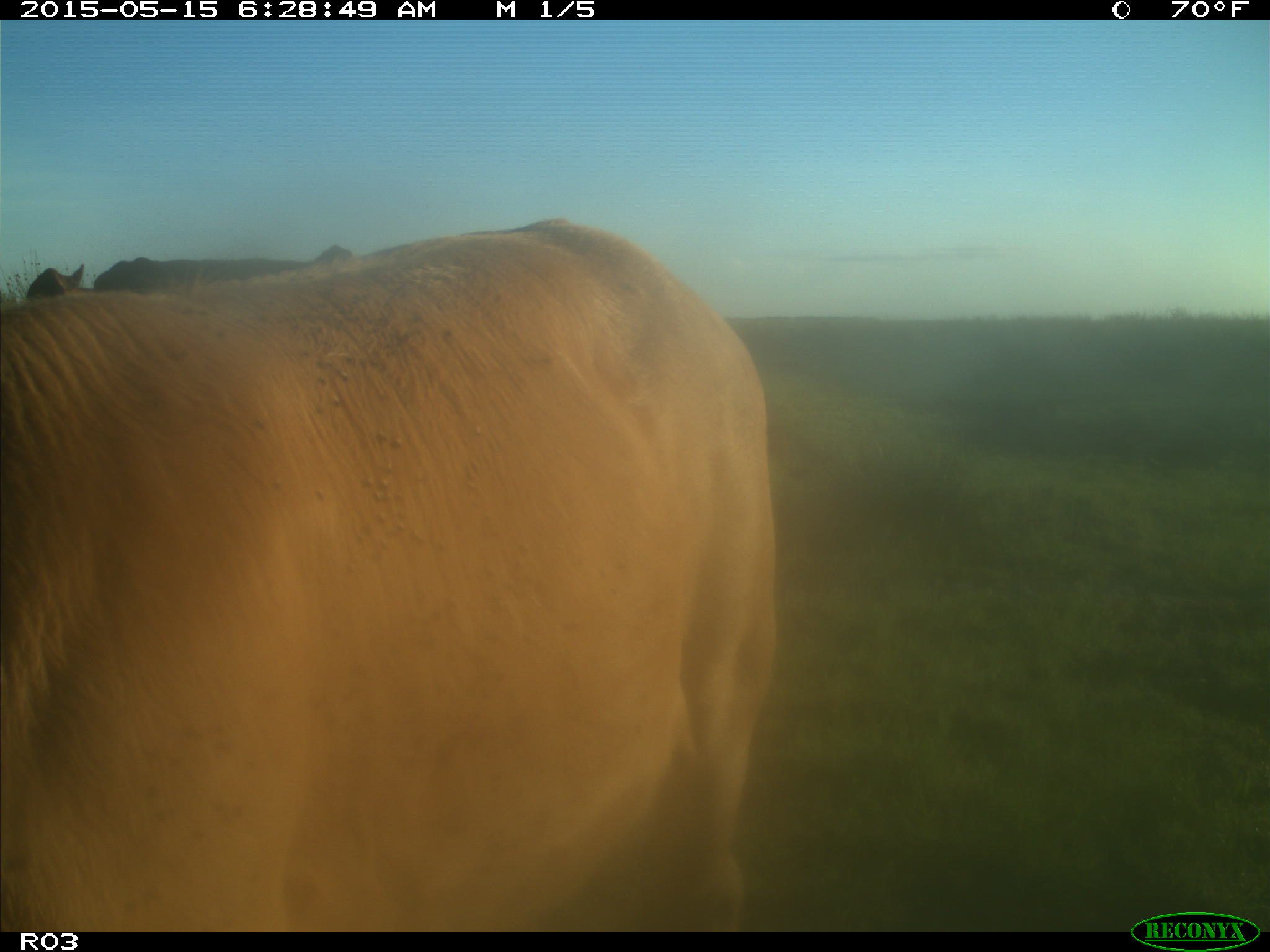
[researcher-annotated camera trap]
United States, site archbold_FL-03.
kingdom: Animalia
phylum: Chordata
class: Mammalia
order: Artiodactyla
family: Bovidae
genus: Bos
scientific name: Bos taurus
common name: domestic cow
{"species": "Bos taurus (domestic cow)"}